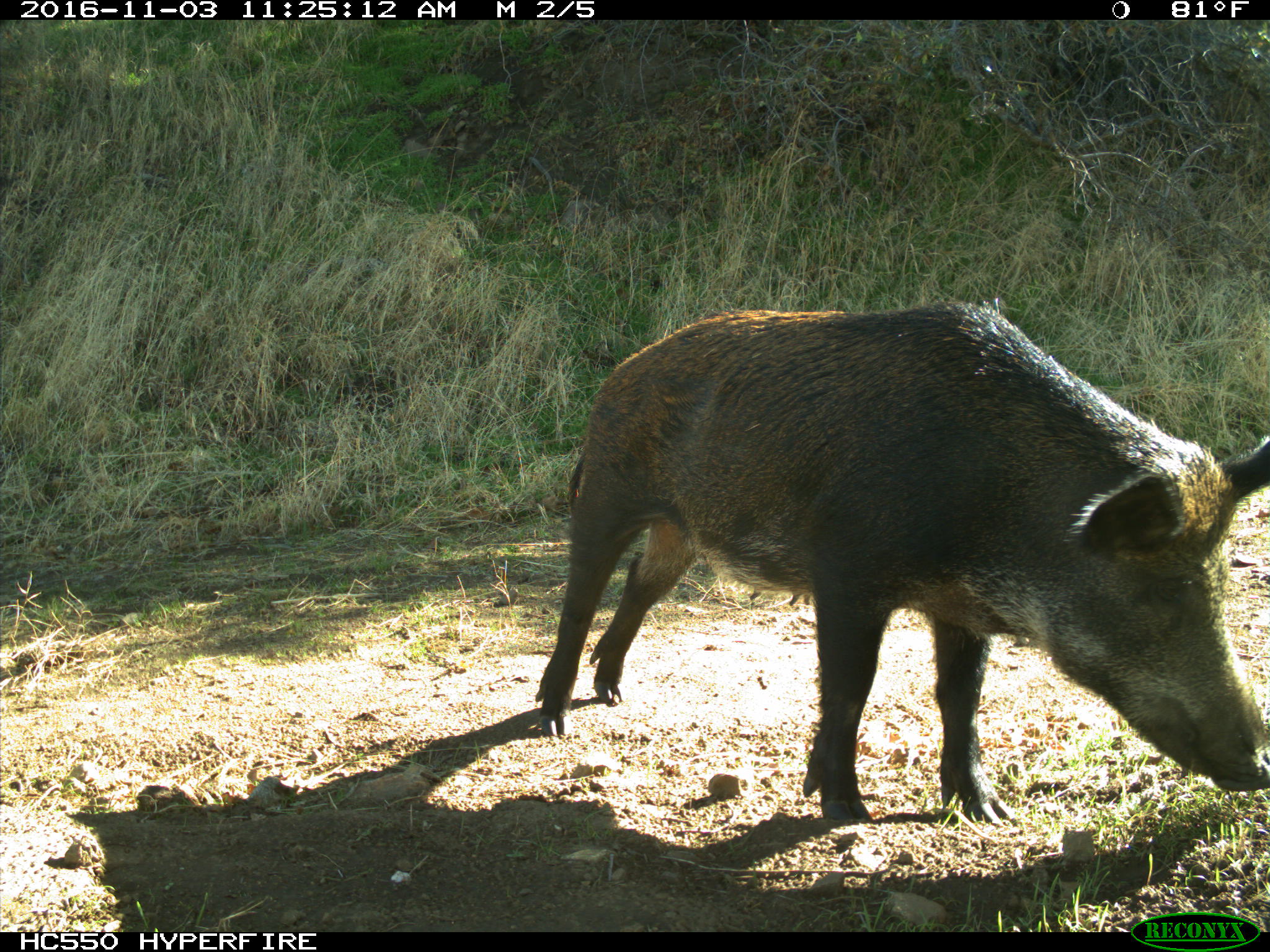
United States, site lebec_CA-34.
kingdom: Animalia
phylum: Chordata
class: Mammalia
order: Artiodactyla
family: Suidae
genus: Sus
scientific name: Sus scrofa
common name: wild boar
Sus scrofa (wild boar).